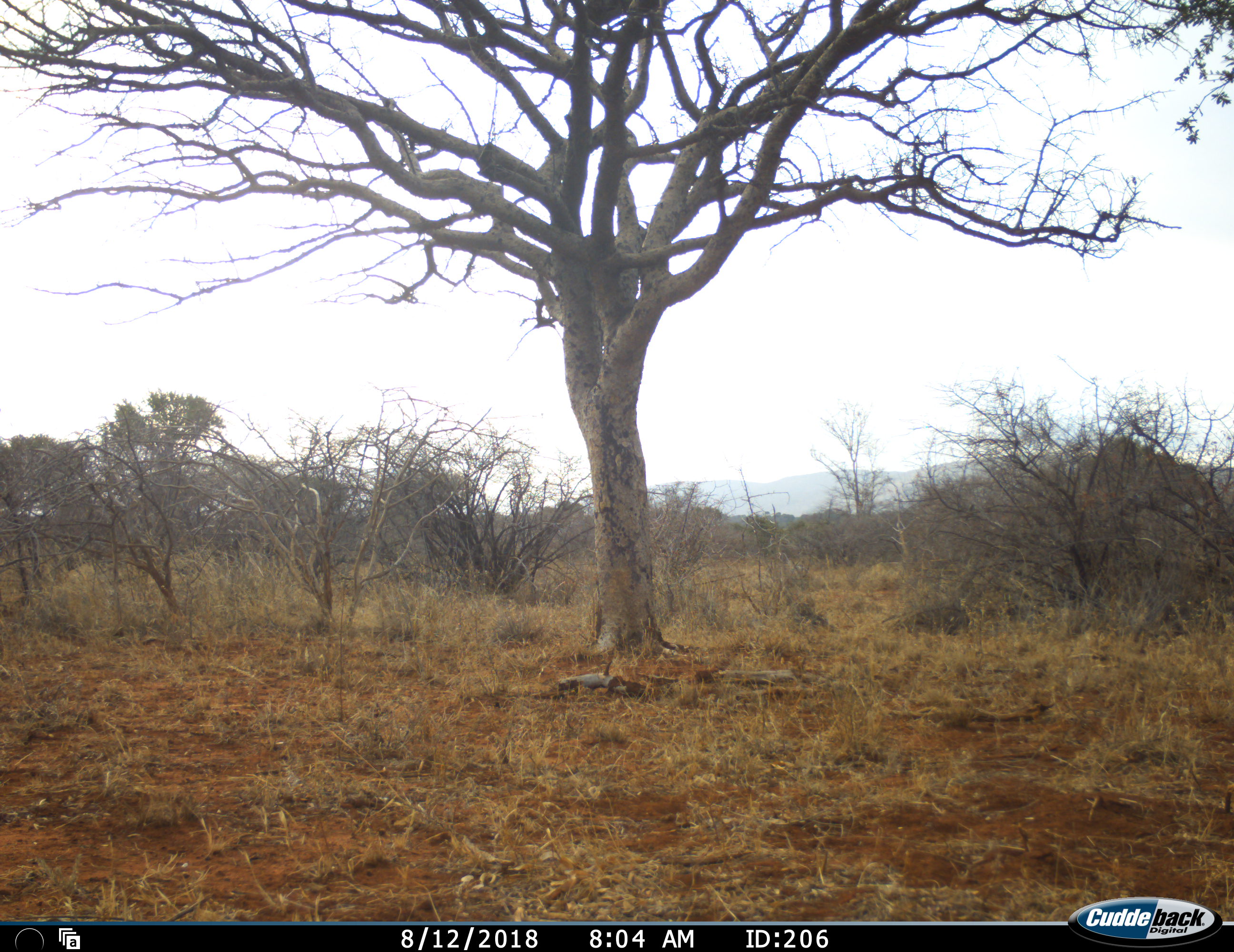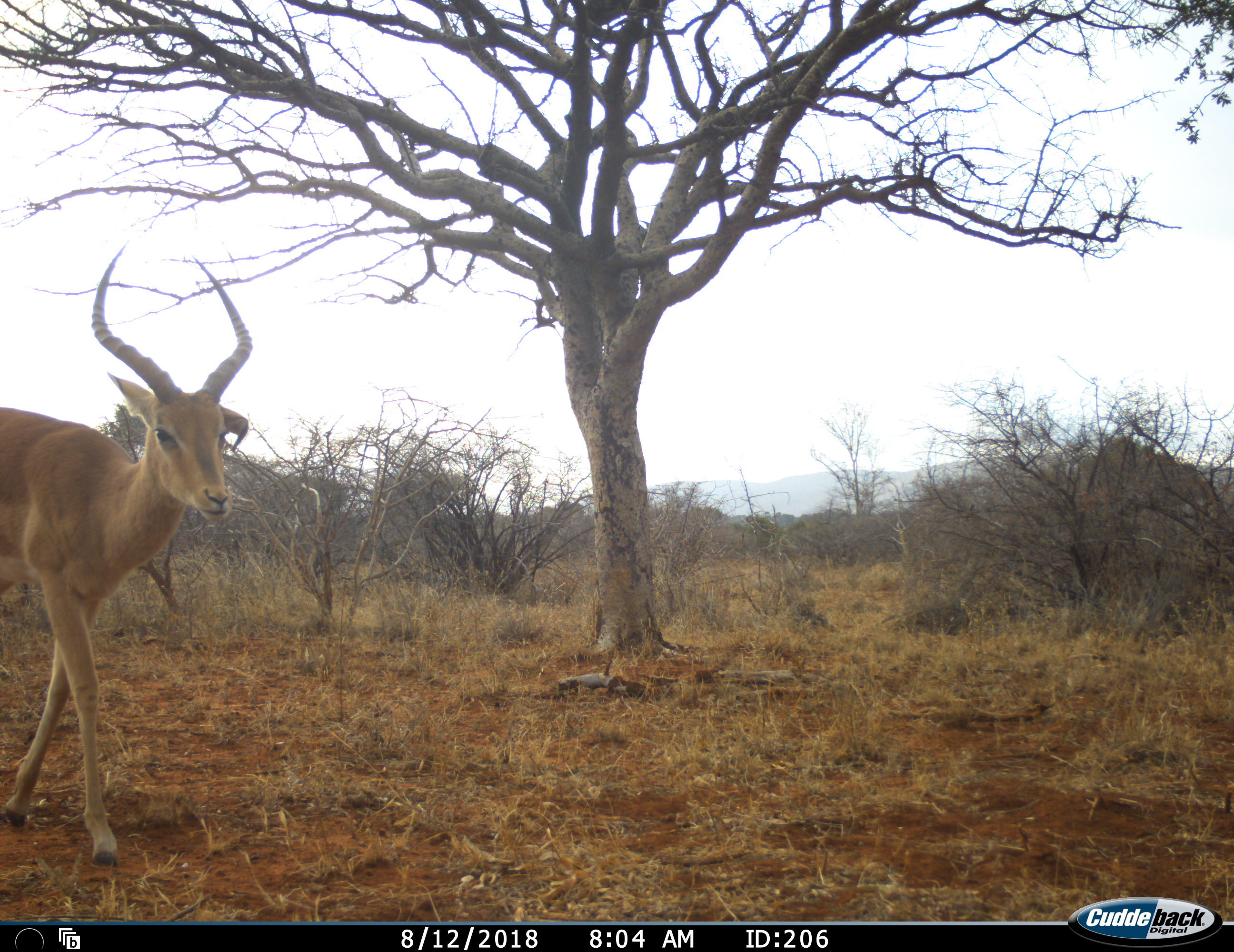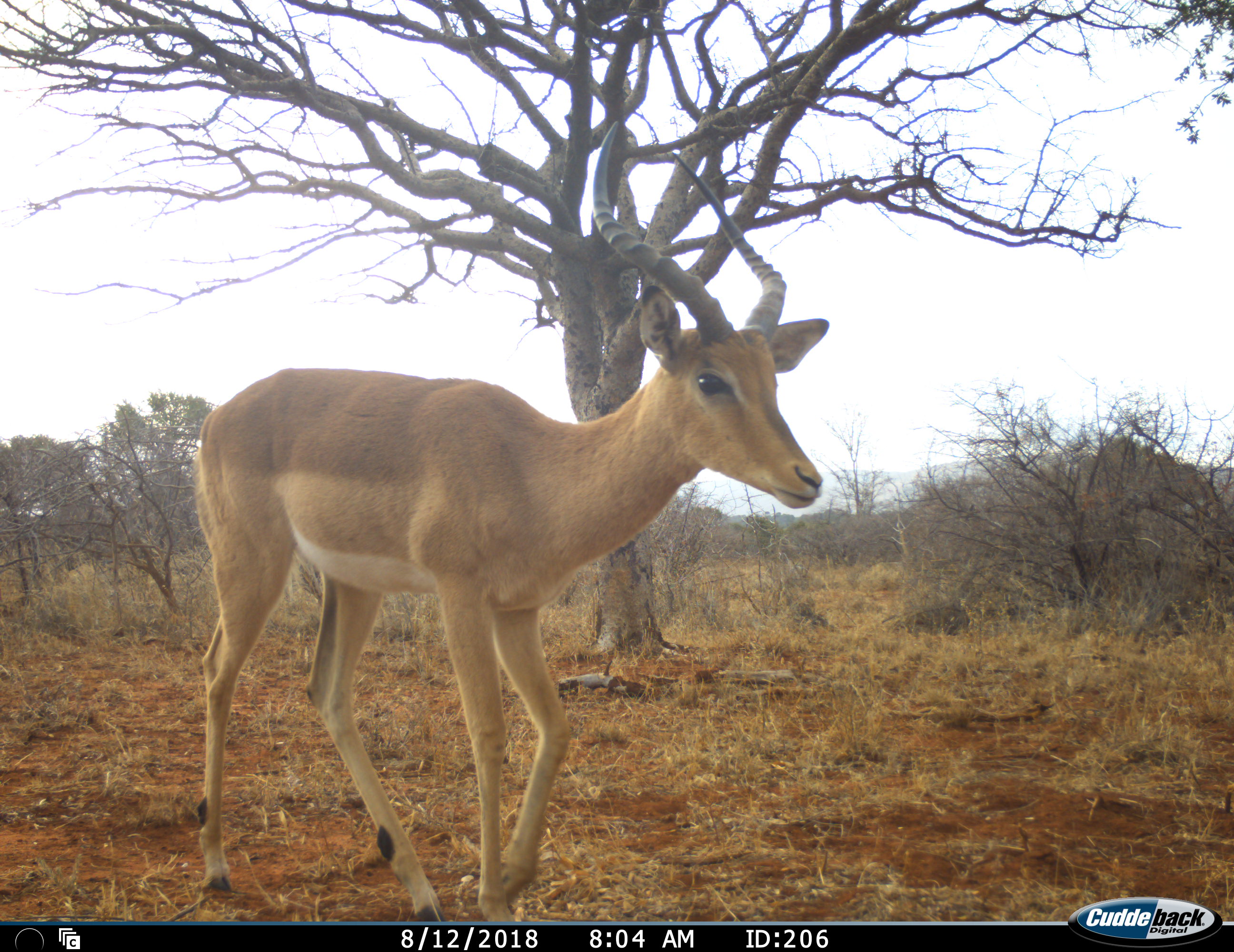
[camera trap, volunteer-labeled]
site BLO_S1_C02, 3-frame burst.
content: unidentified animal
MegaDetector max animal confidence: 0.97